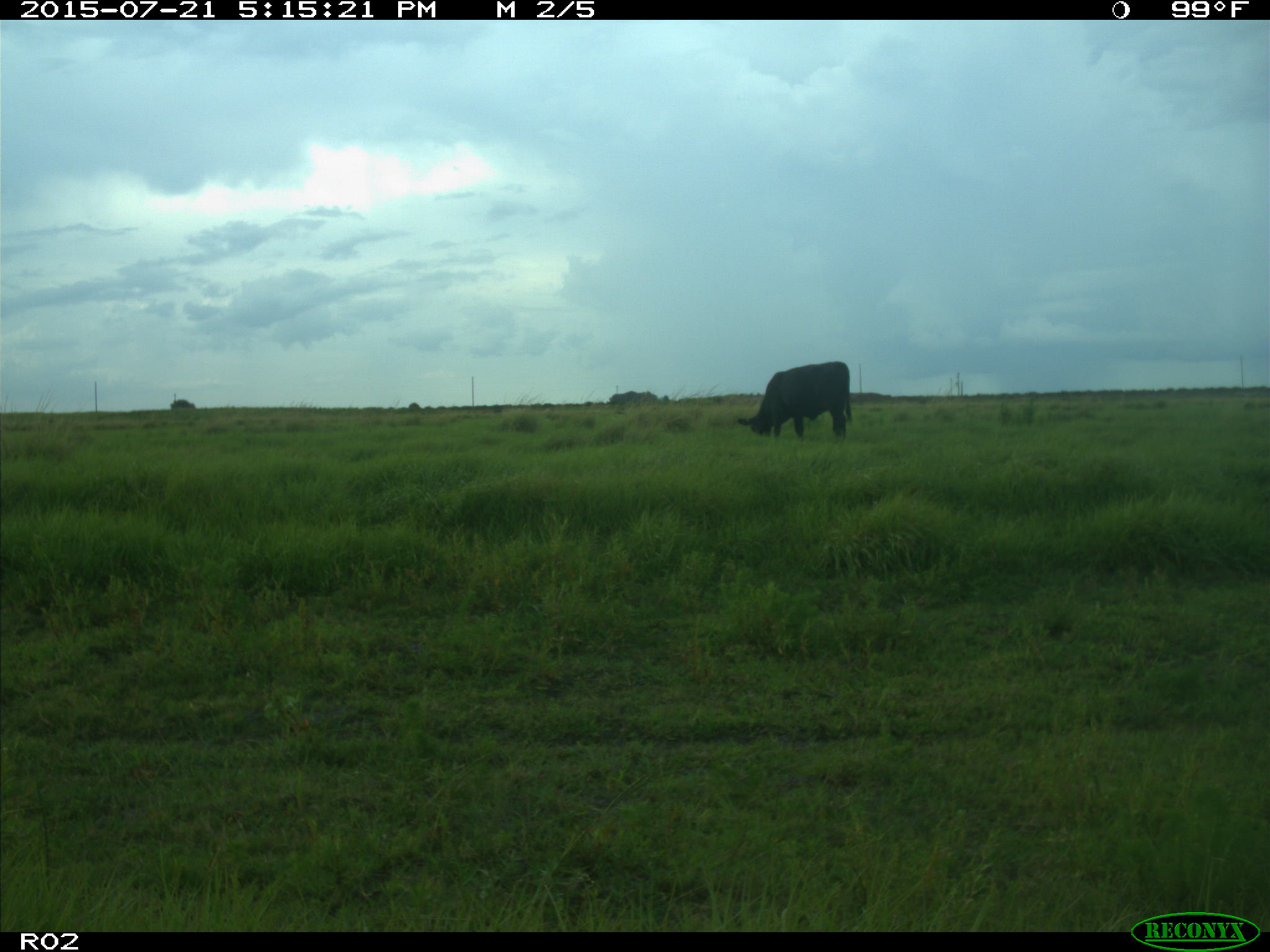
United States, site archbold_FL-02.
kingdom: Animalia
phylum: Chordata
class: Mammalia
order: Artiodactyla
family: Bovidae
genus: Bos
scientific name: Bos taurus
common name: domestic cow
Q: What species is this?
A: Bos taurus (domestic cow).